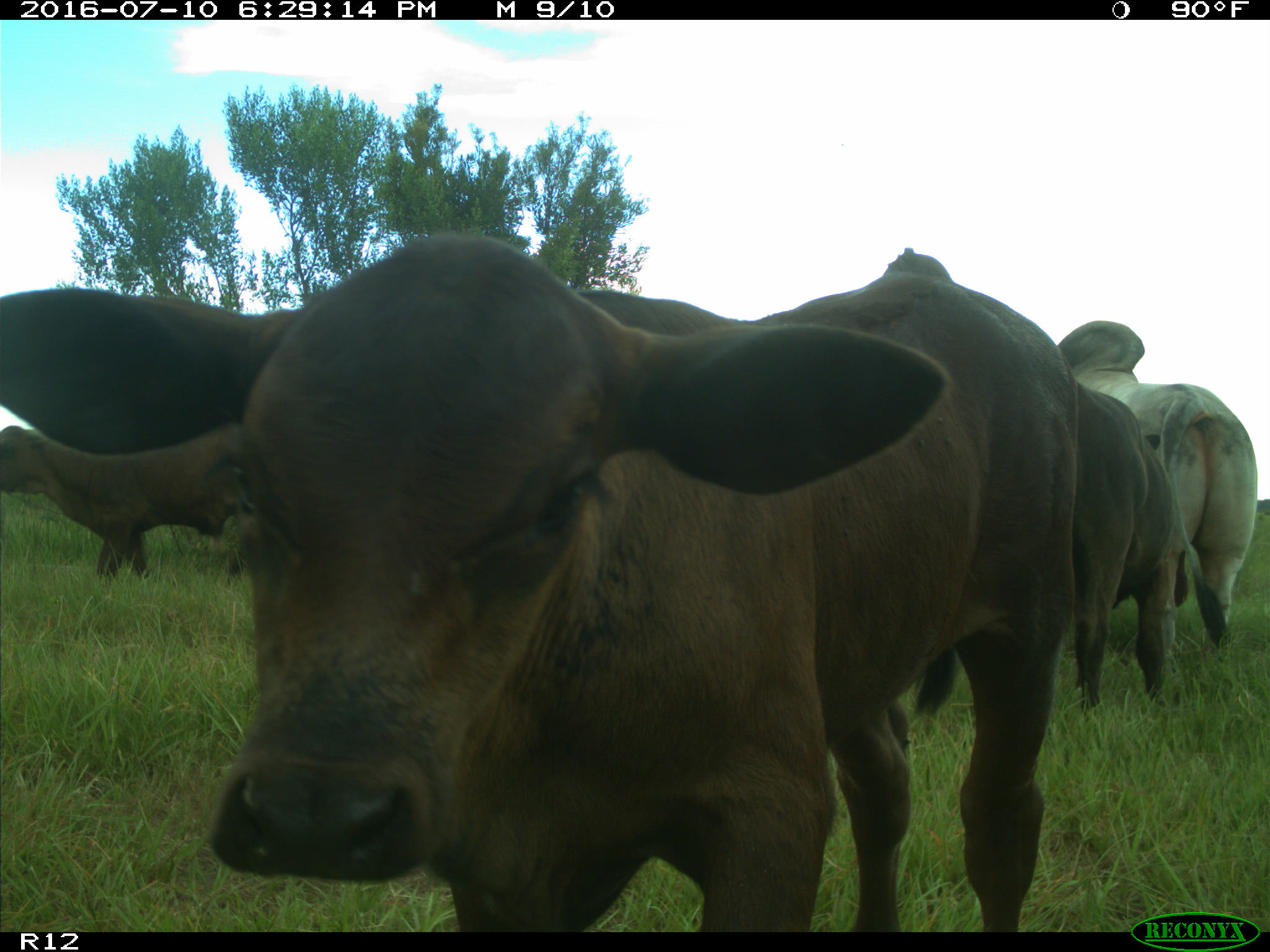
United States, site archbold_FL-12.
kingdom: Animalia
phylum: Chordata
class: Mammalia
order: Artiodactyla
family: Bovidae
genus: Bos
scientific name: Bos taurus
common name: domestic cow